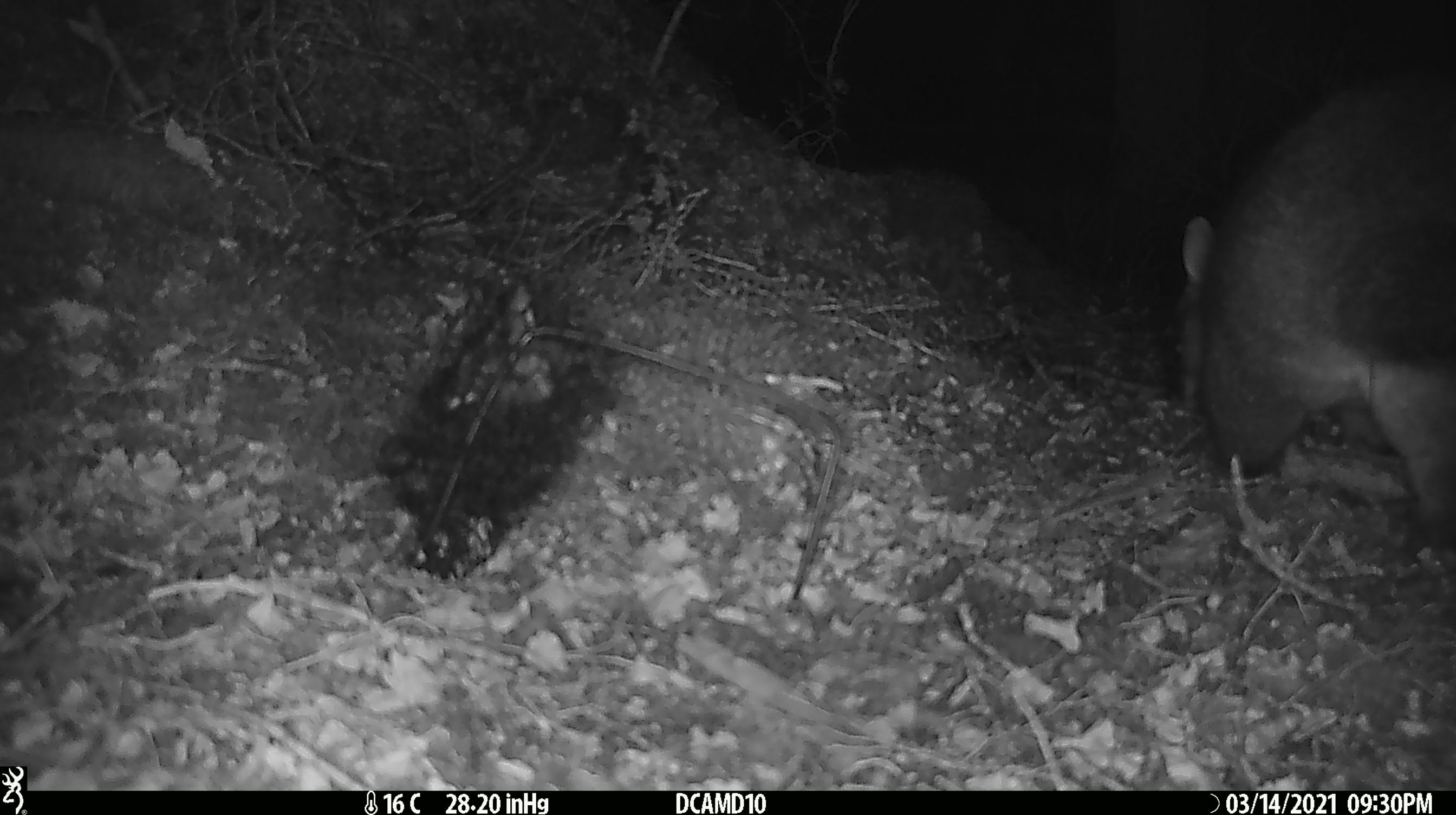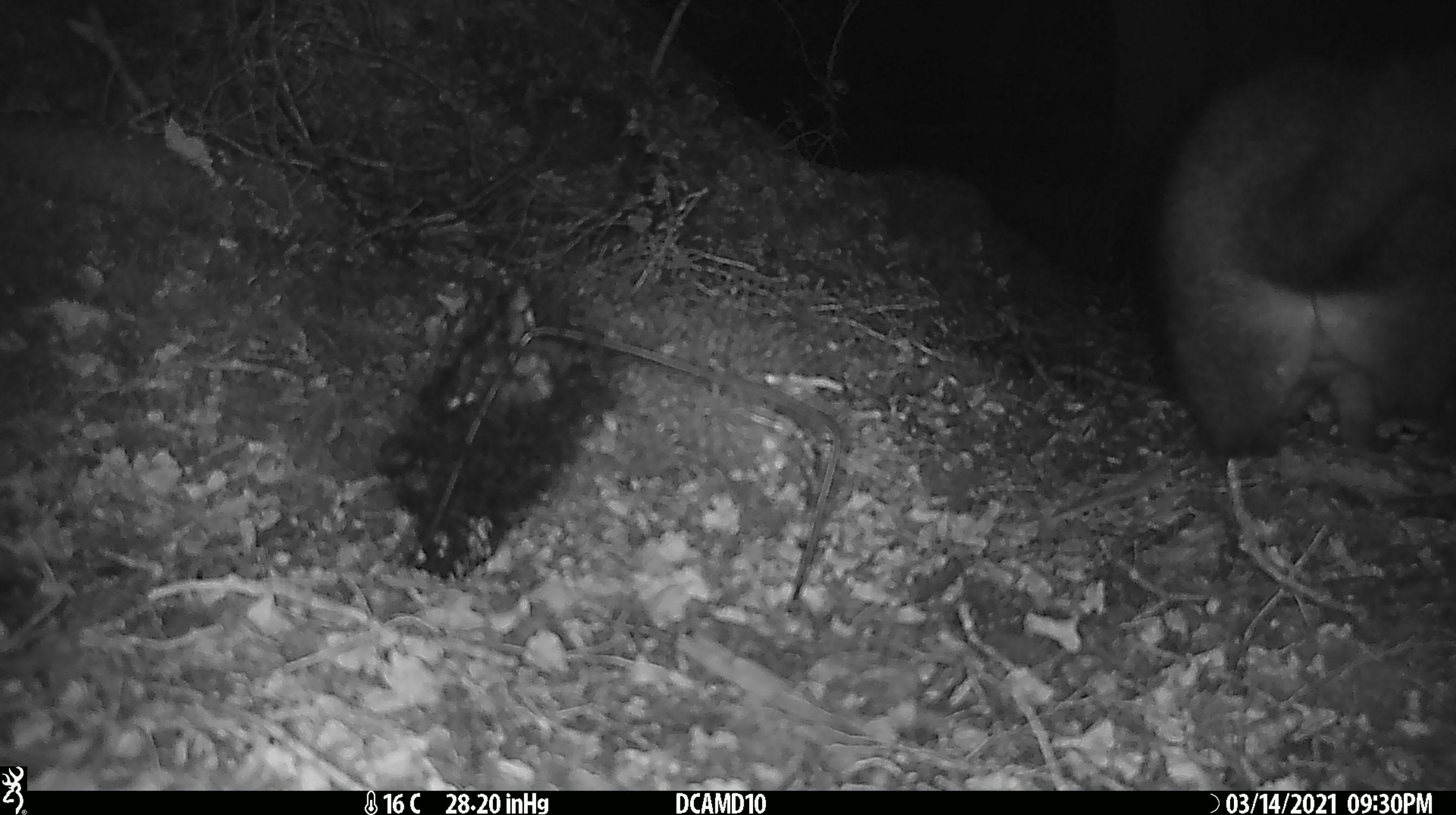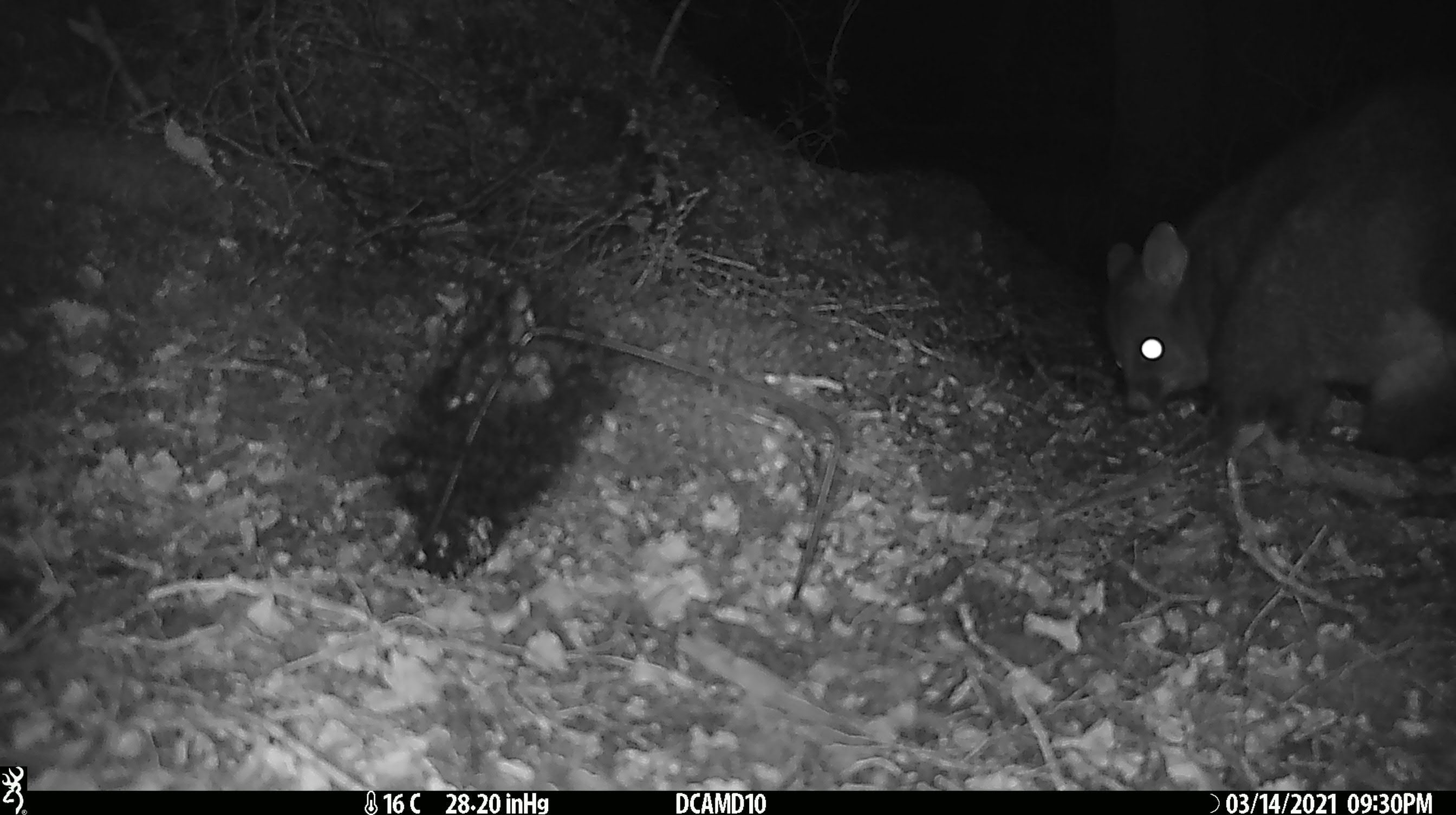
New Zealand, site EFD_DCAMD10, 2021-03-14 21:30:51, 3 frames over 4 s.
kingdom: Animalia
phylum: Chordata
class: Mammalia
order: Diprotodontia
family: Phalangeridae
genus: Trichosurus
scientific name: Trichosurus vulpecula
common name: common brushtail possum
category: possum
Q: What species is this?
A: Possum (common brushtail possum) (Trichosurus vulpecula).